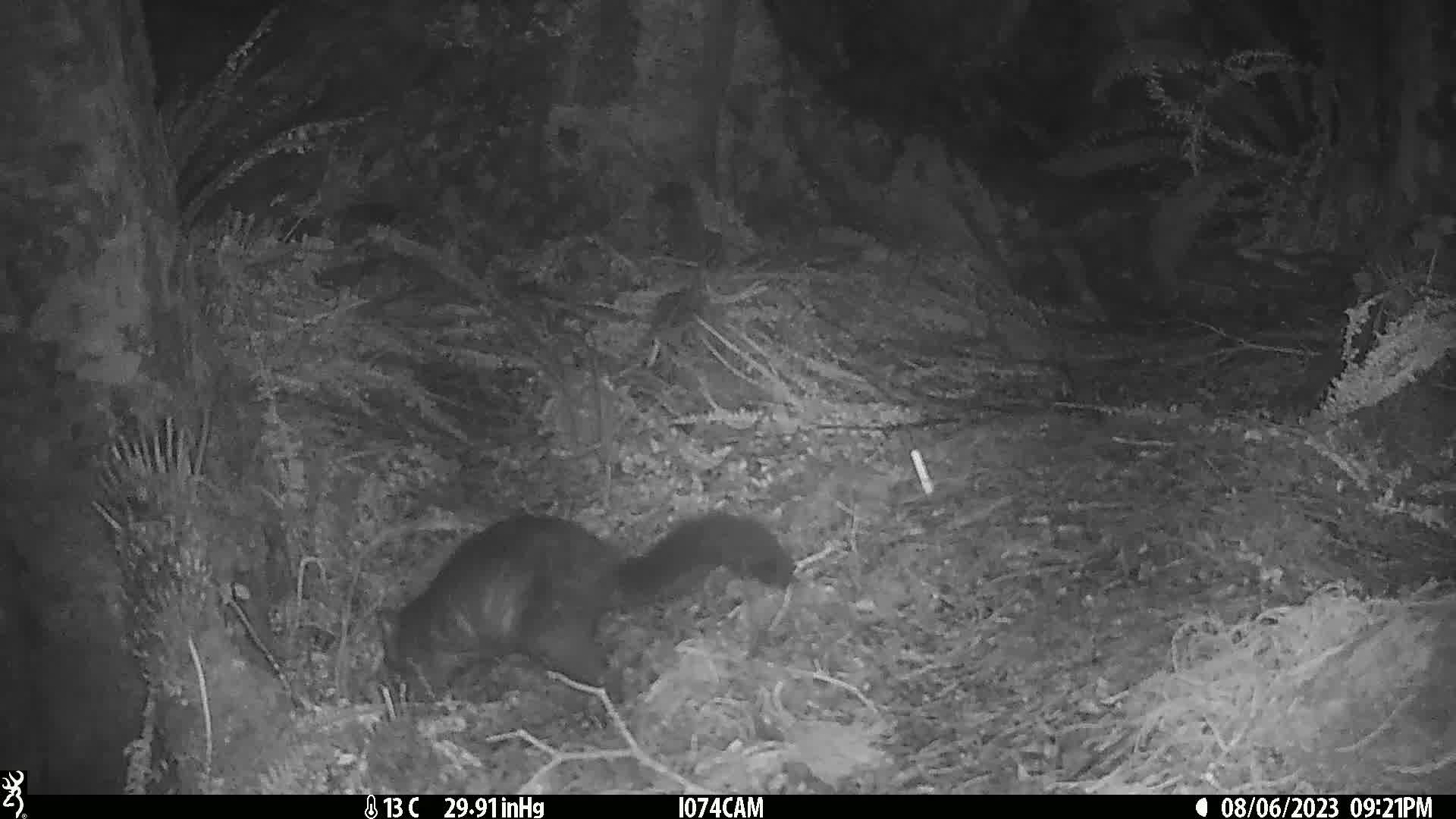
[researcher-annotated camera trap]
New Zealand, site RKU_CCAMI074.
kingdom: Animalia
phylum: Chordata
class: Mammalia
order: Diprotodontia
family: Phalangeridae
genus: Trichosurus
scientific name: Trichosurus vulpecula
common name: common brushtail possum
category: possum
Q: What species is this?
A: Possum (common brushtail possum) (Trichosurus vulpecula).